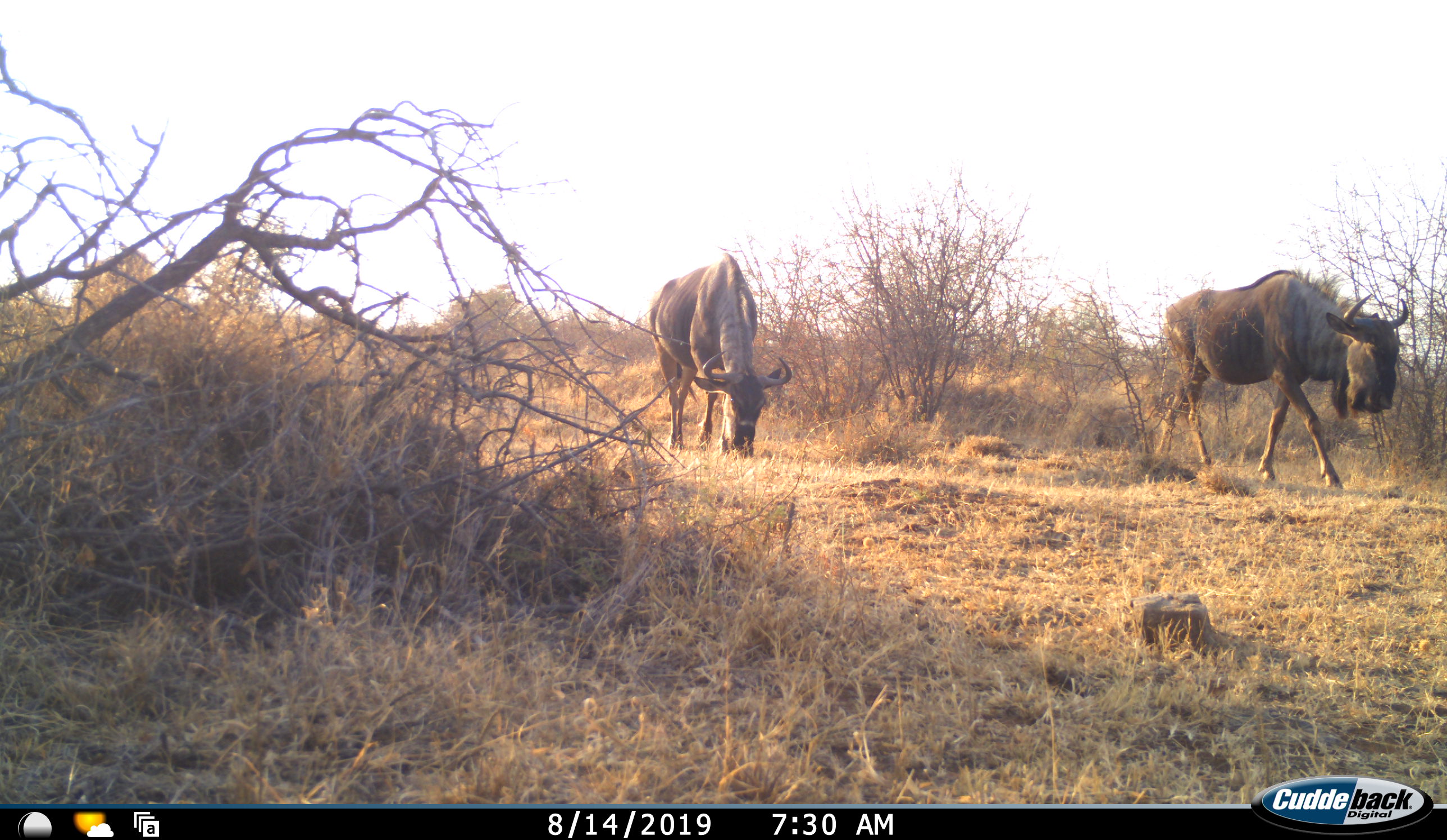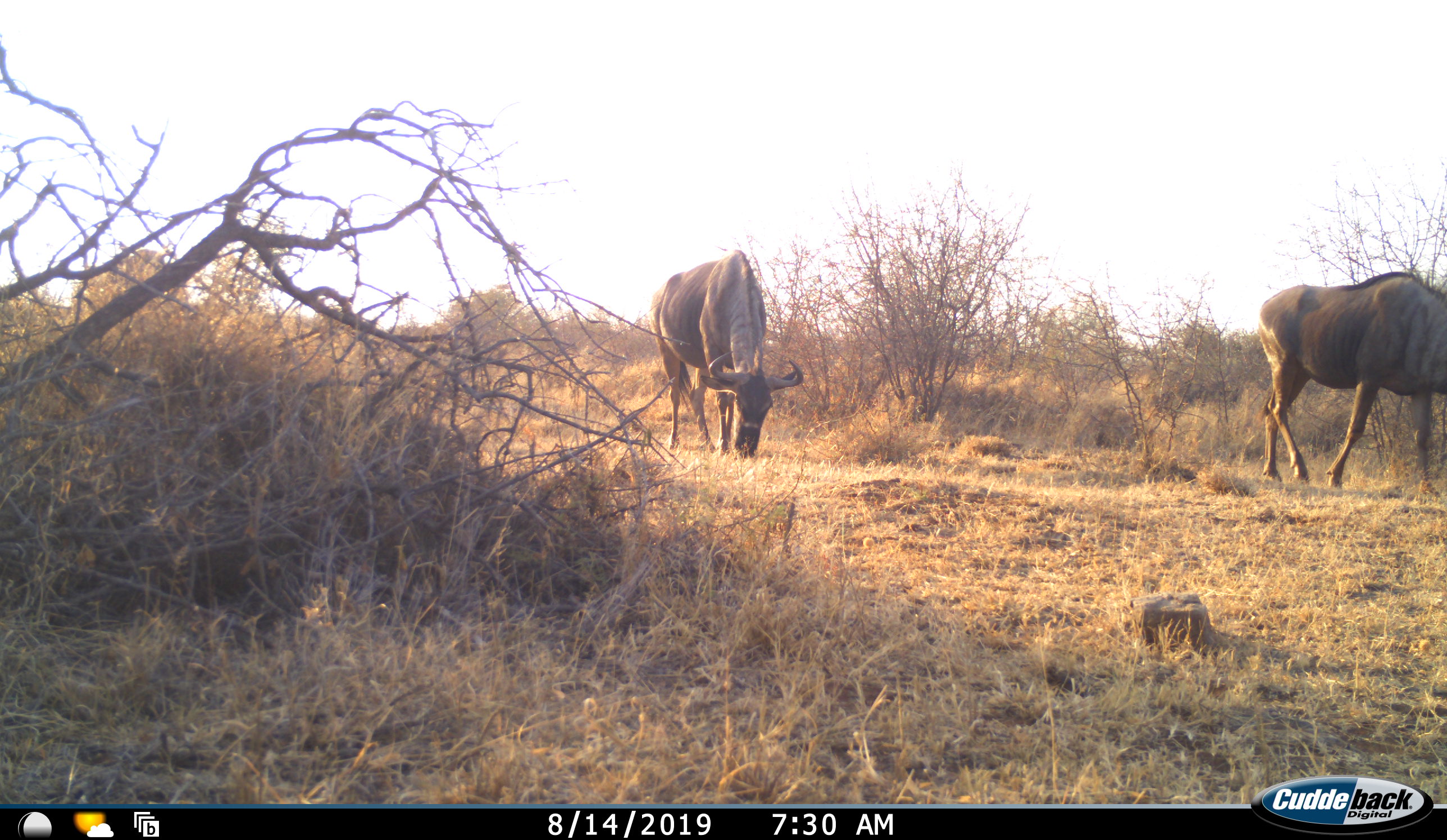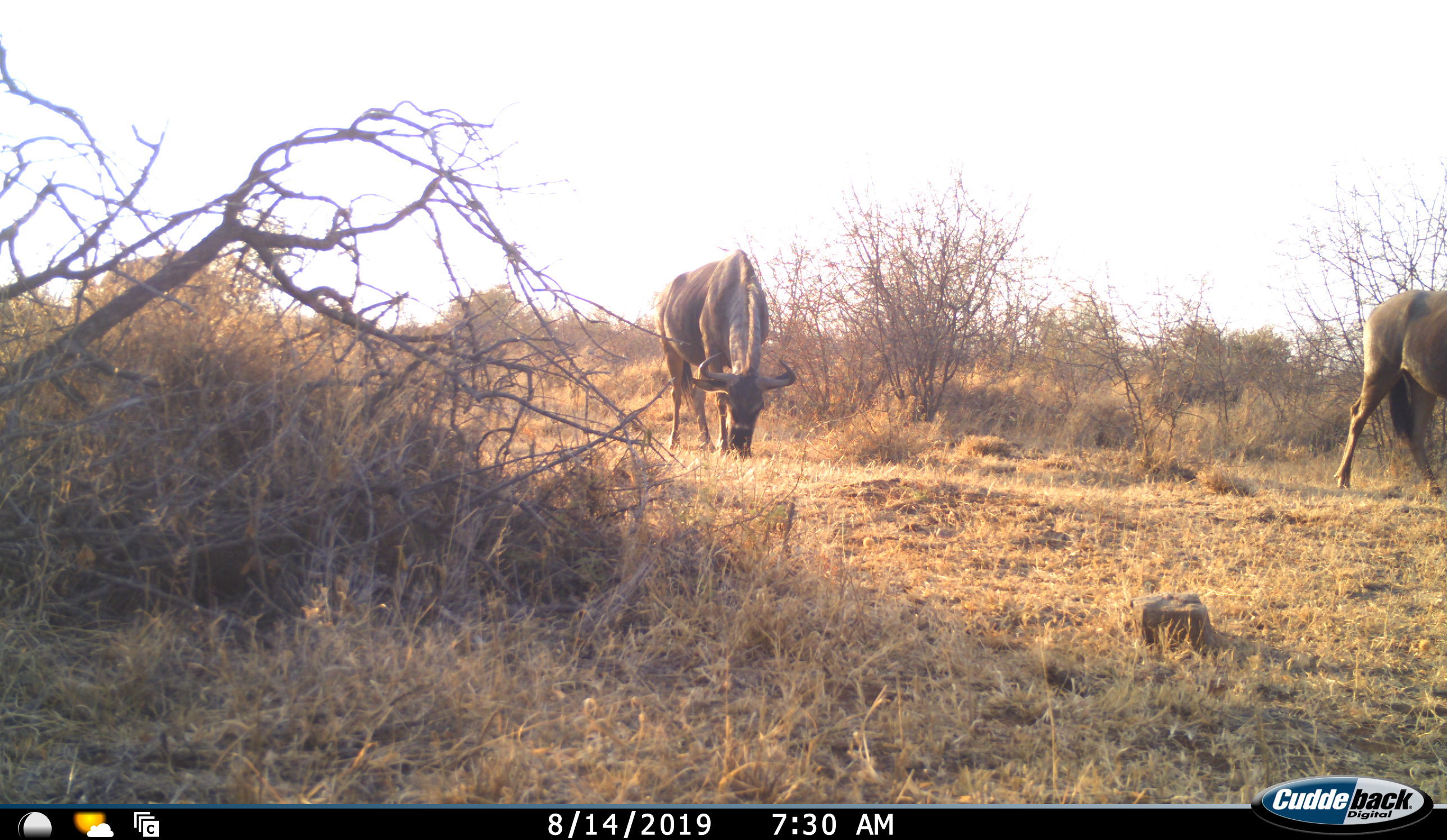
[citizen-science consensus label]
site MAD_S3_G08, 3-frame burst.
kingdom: Animalia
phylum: Chordata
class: Mammalia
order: Artiodactyla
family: Bovidae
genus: Connochaetes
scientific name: Connochaetes taurinus taurinus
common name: blue wildebeest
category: wildebeestblue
Wildebeestblue (blue wildebeest) (Connochaetes taurinus taurinus), count 3. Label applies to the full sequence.